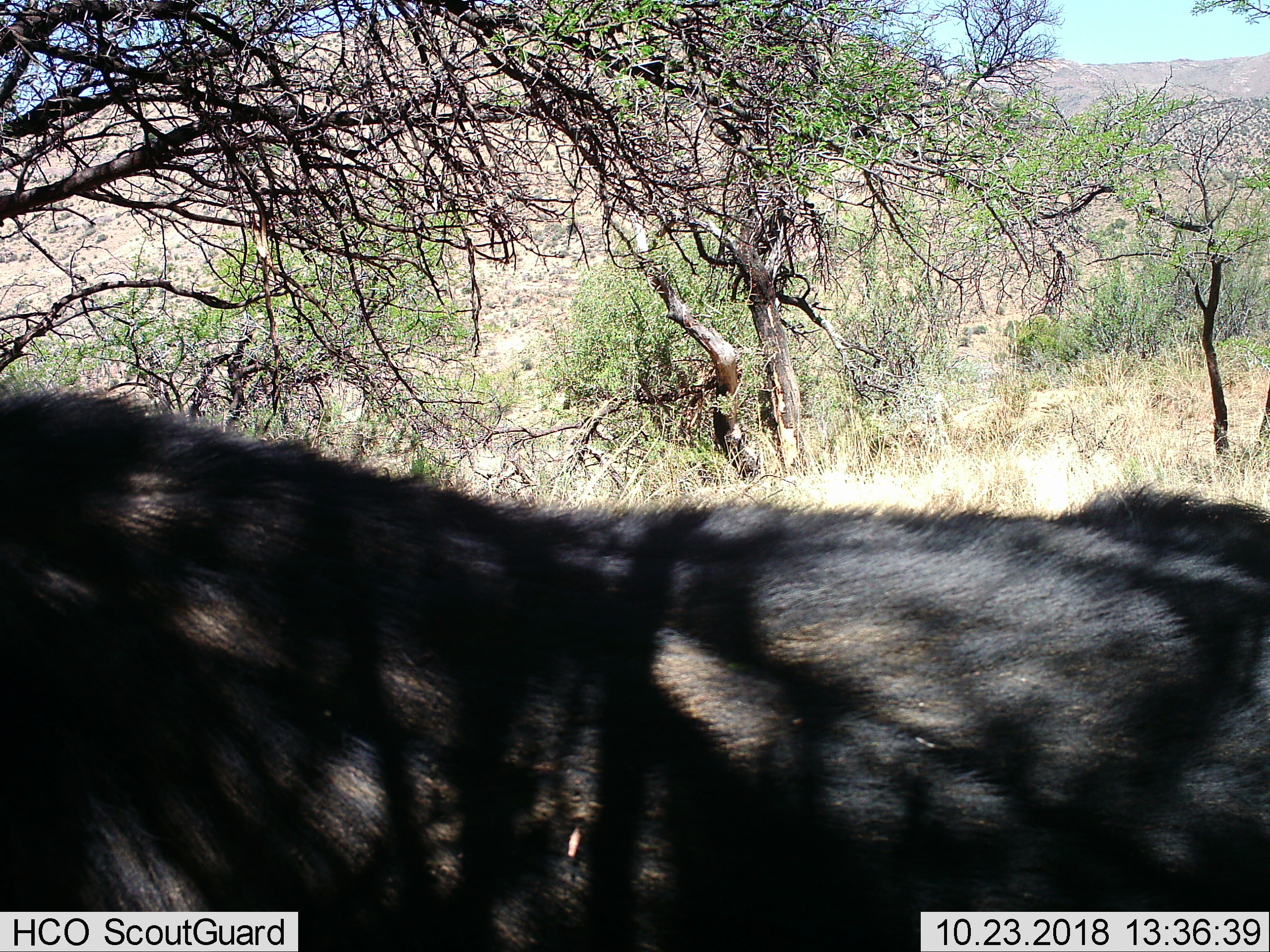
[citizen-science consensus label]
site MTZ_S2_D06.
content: unidentified animal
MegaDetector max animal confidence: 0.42